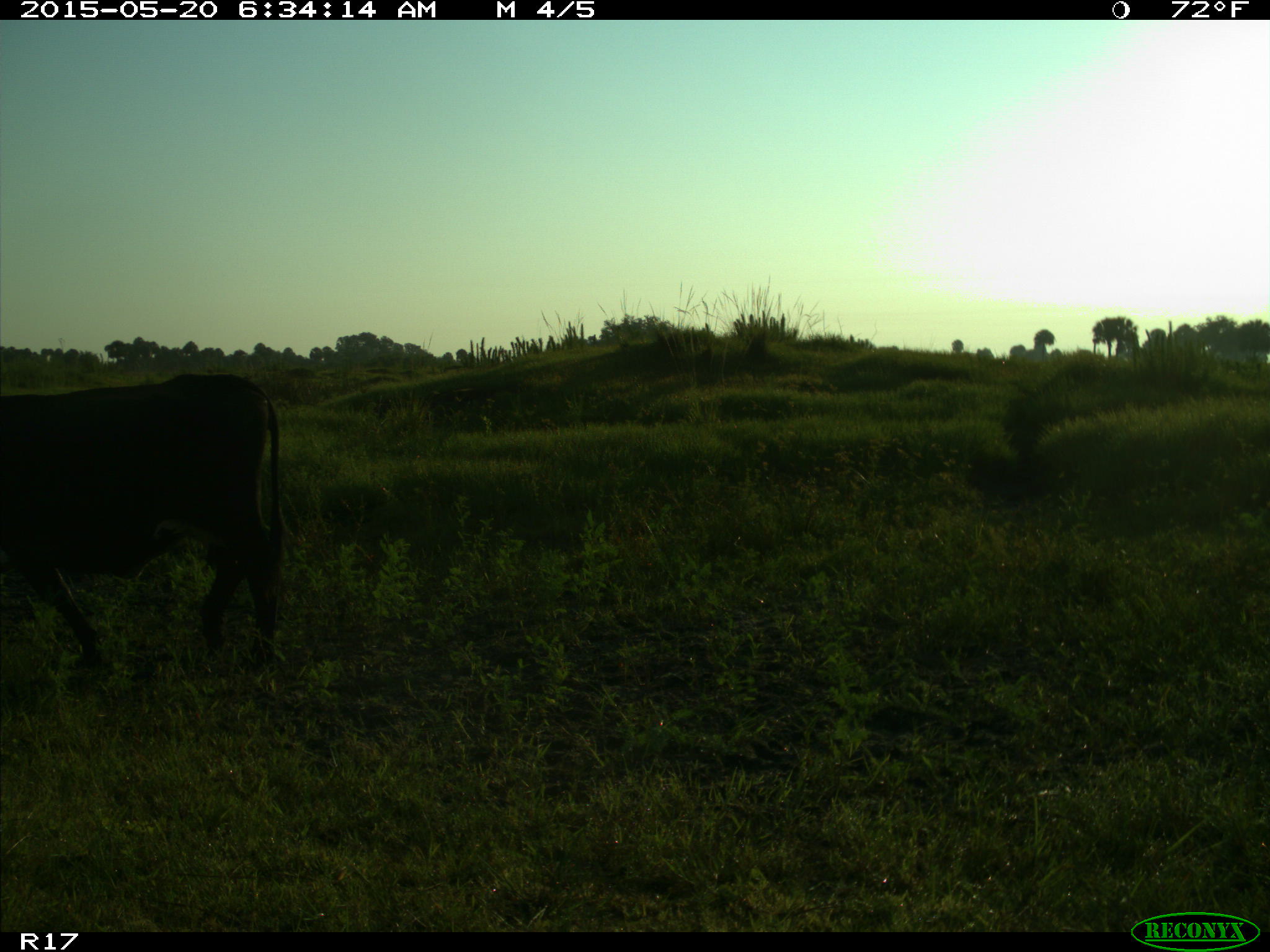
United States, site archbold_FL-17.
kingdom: Animalia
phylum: Chordata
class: Mammalia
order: Artiodactyla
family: Bovidae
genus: Bos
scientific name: Bos taurus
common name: domestic cow